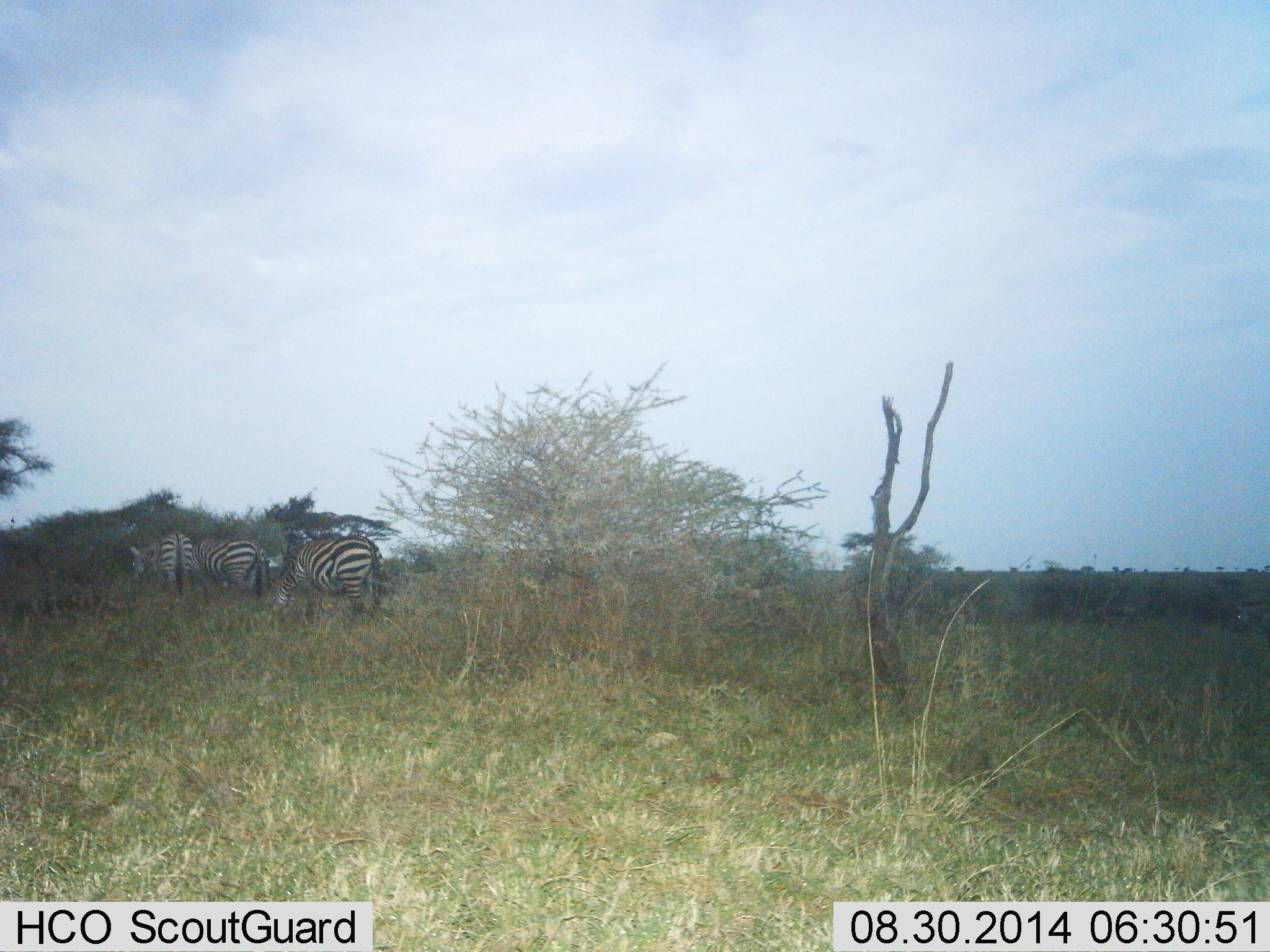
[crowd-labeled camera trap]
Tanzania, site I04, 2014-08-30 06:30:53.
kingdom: Animalia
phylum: Chordata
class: Mammalia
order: Perissodactyla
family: Equidae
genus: Equus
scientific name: Equus quagga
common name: plains zebra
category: zebra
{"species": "zebra (plains zebra) (Equus quagga)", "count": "3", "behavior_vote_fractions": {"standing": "55%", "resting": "0%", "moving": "27%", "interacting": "0%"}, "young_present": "0%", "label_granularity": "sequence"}